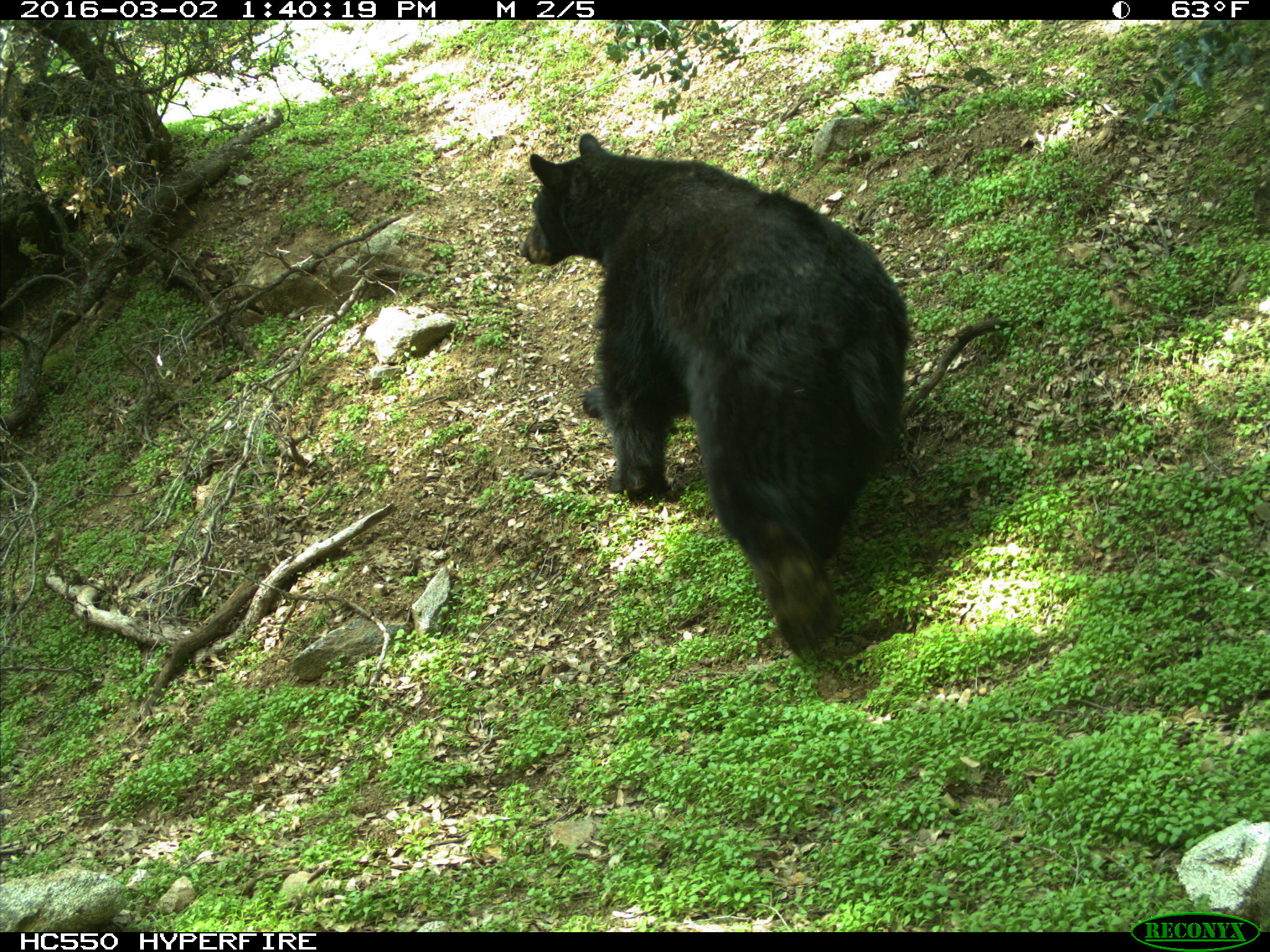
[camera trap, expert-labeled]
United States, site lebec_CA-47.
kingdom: Animalia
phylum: Chordata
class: Mammalia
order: Carnivora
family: Ursidae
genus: Ursus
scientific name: Ursus americanus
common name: american black bear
Ursus americanus (american black bear).